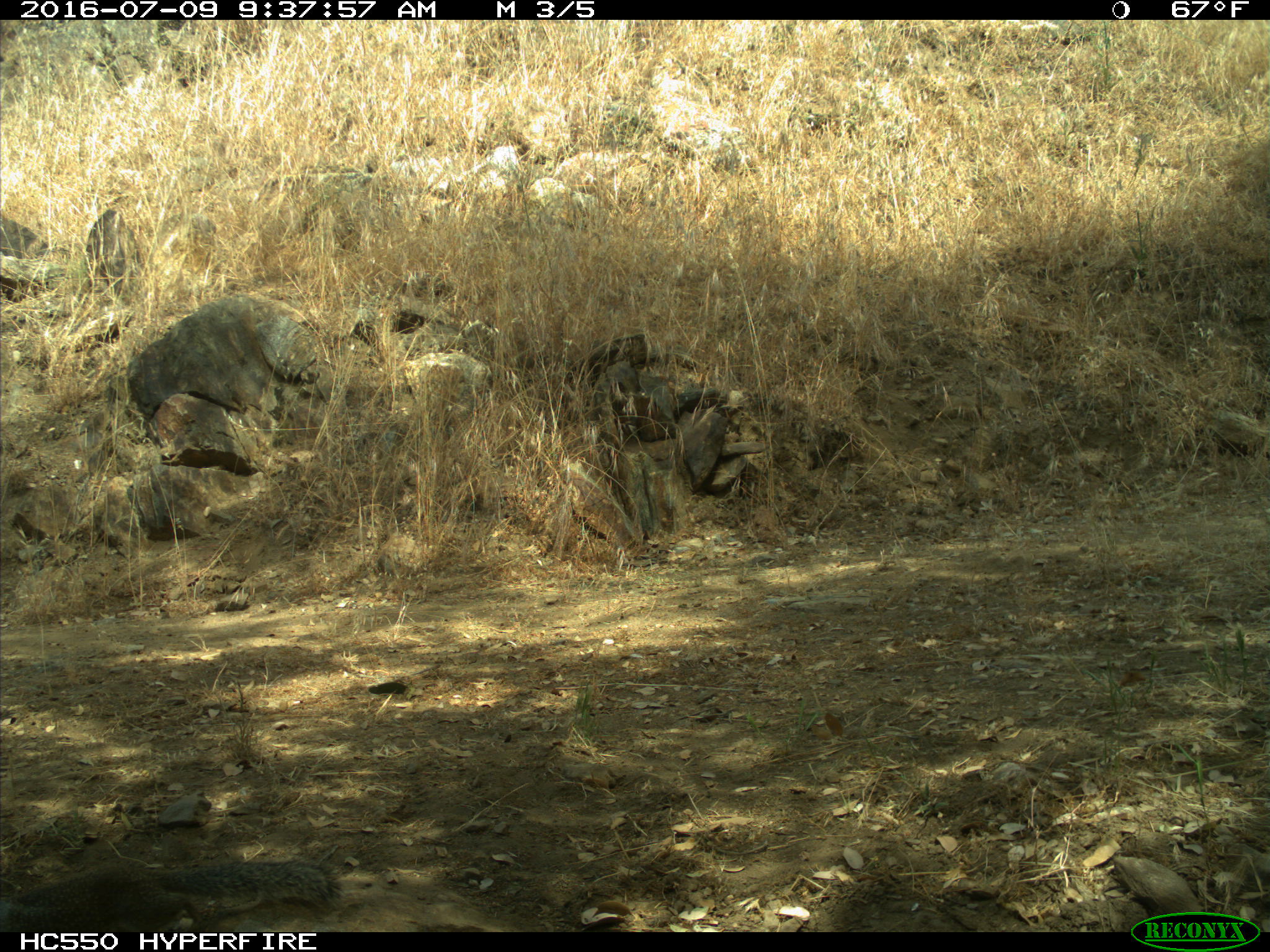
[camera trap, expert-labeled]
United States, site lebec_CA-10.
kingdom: Animalia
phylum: Chordata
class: Mammalia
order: Rodentia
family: Sciuridae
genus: Otospermophilus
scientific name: Otospermophilus beecheyi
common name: california ground squirrel